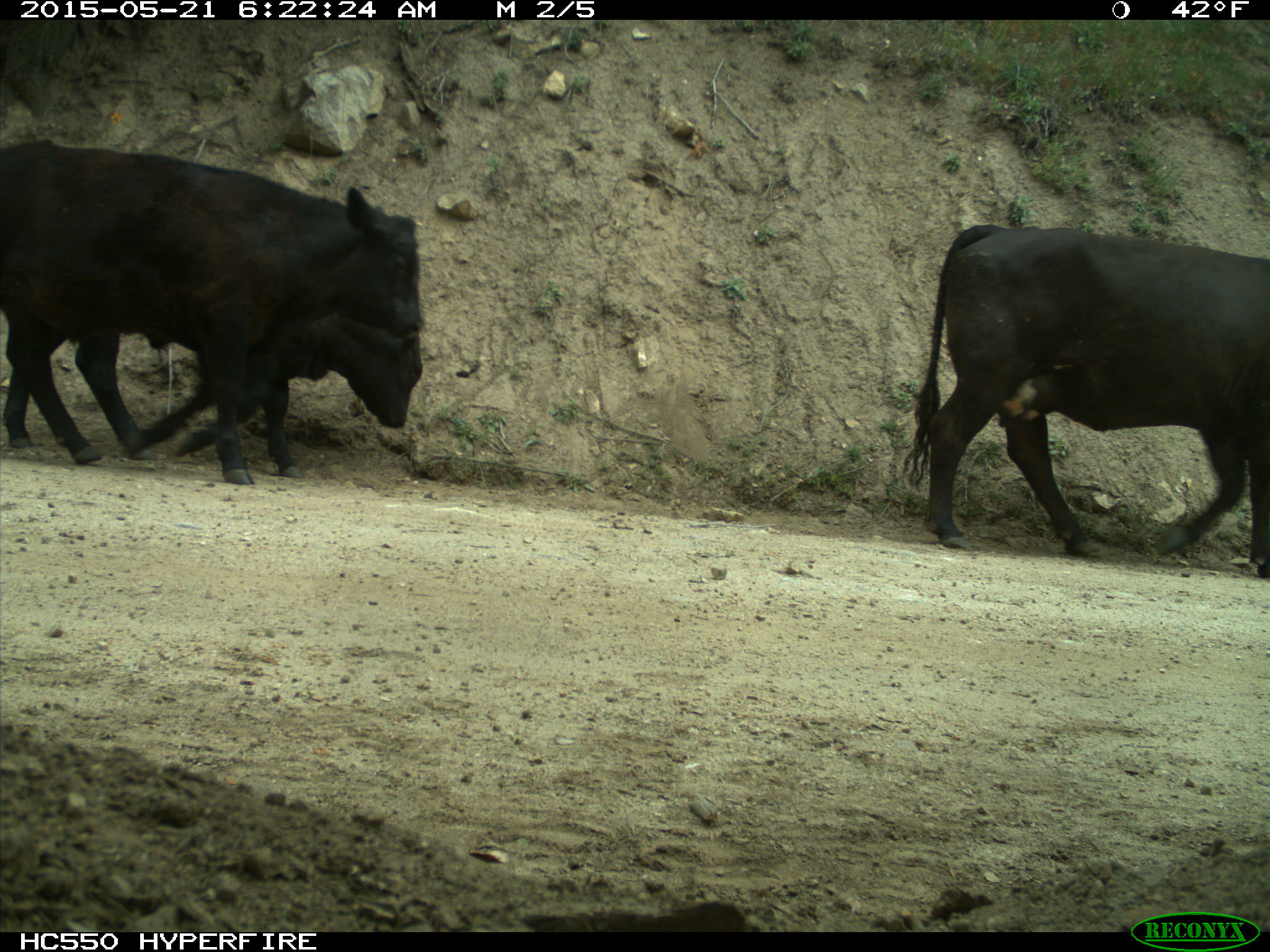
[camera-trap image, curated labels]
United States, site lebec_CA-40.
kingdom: Animalia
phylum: Chordata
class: Mammalia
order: Artiodactyla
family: Bovidae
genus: Bos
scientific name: Bos taurus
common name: domestic cow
Bos taurus (domestic cow).